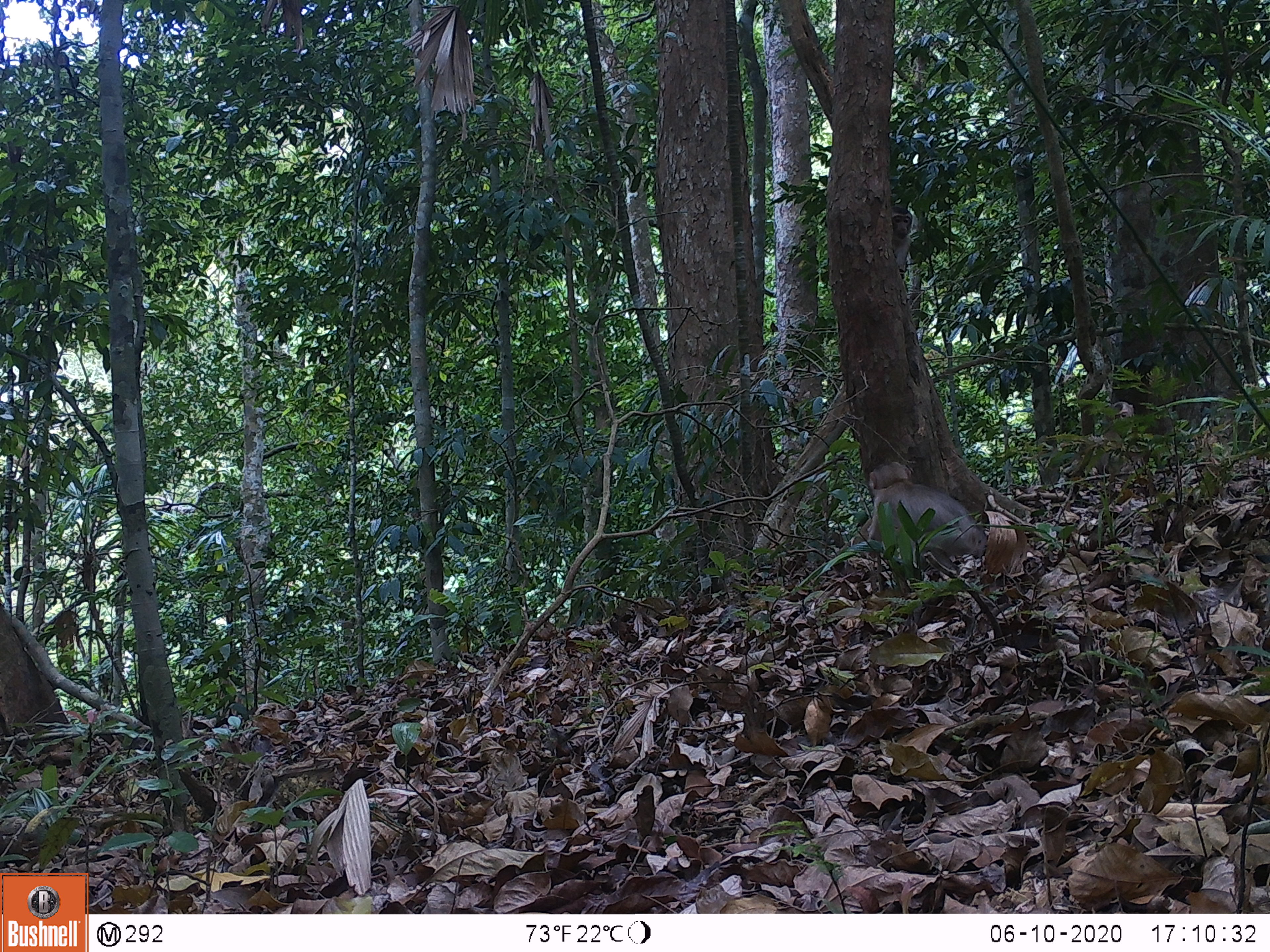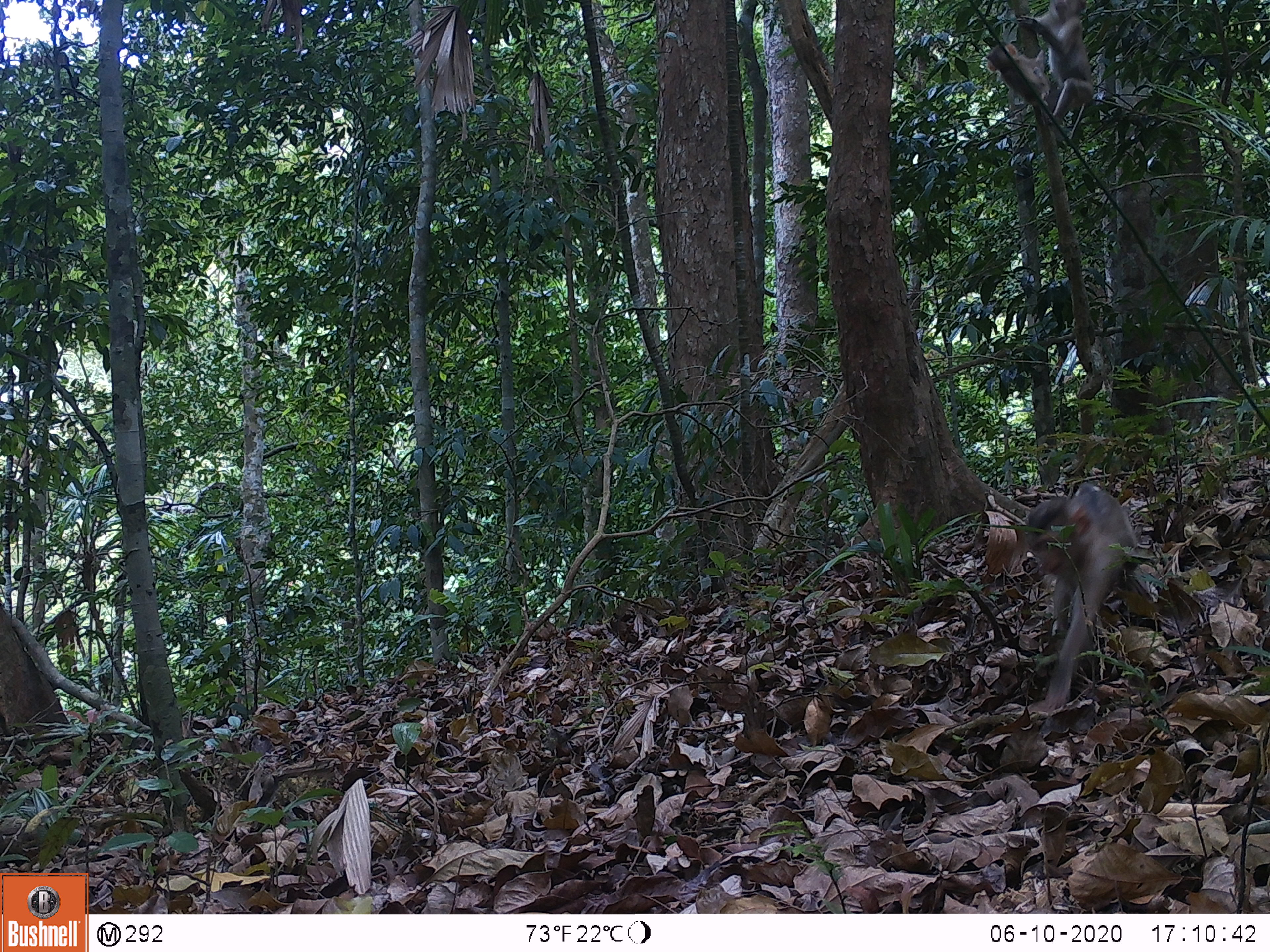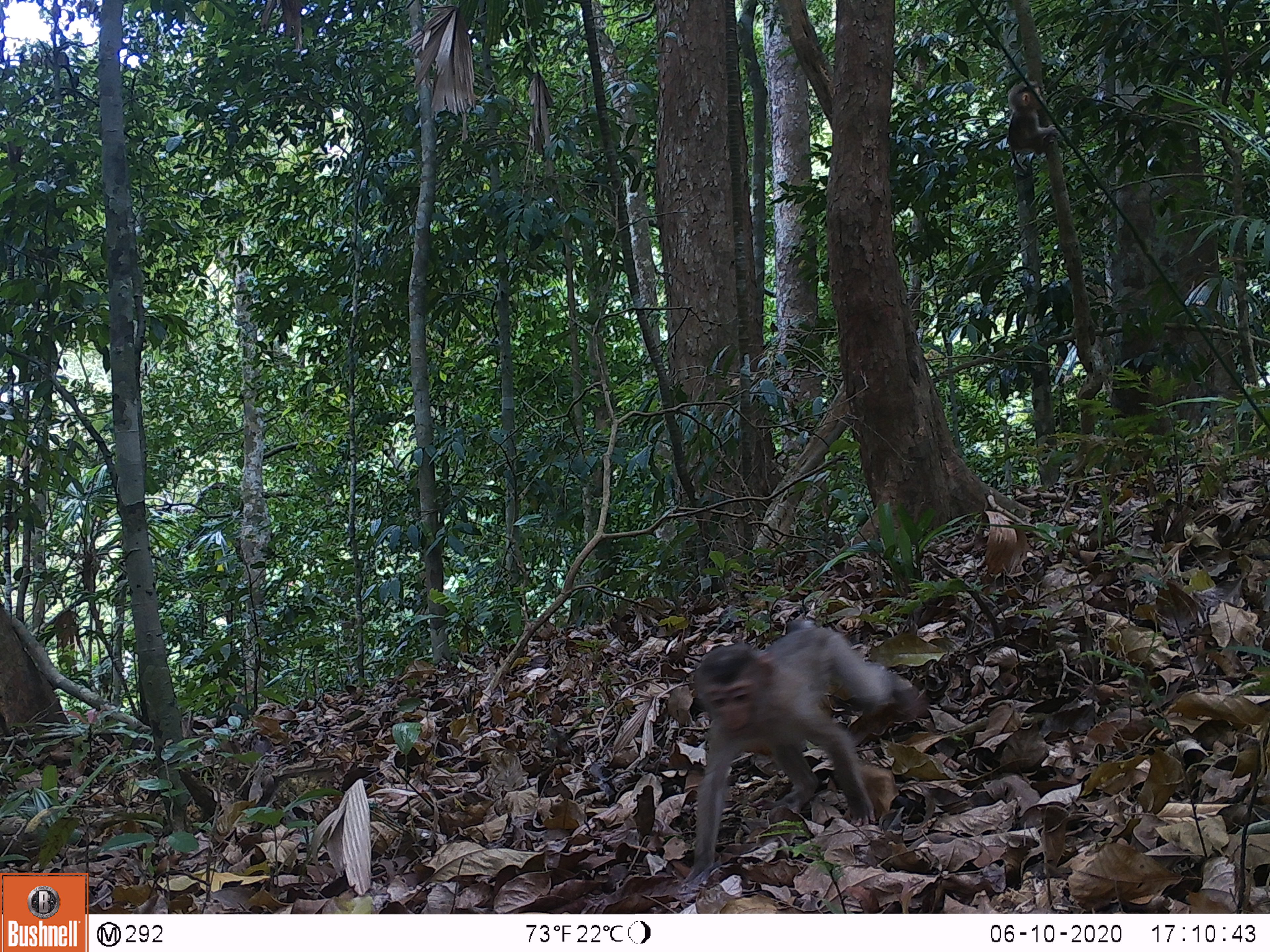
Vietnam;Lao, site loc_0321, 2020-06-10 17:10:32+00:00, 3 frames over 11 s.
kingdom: Animalia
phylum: Chordata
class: Mammalia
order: Primates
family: Cercopithecidae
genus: Macaca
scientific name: Macaca nemestrina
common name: pig-tailed macaque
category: pig tailed macaque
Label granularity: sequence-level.